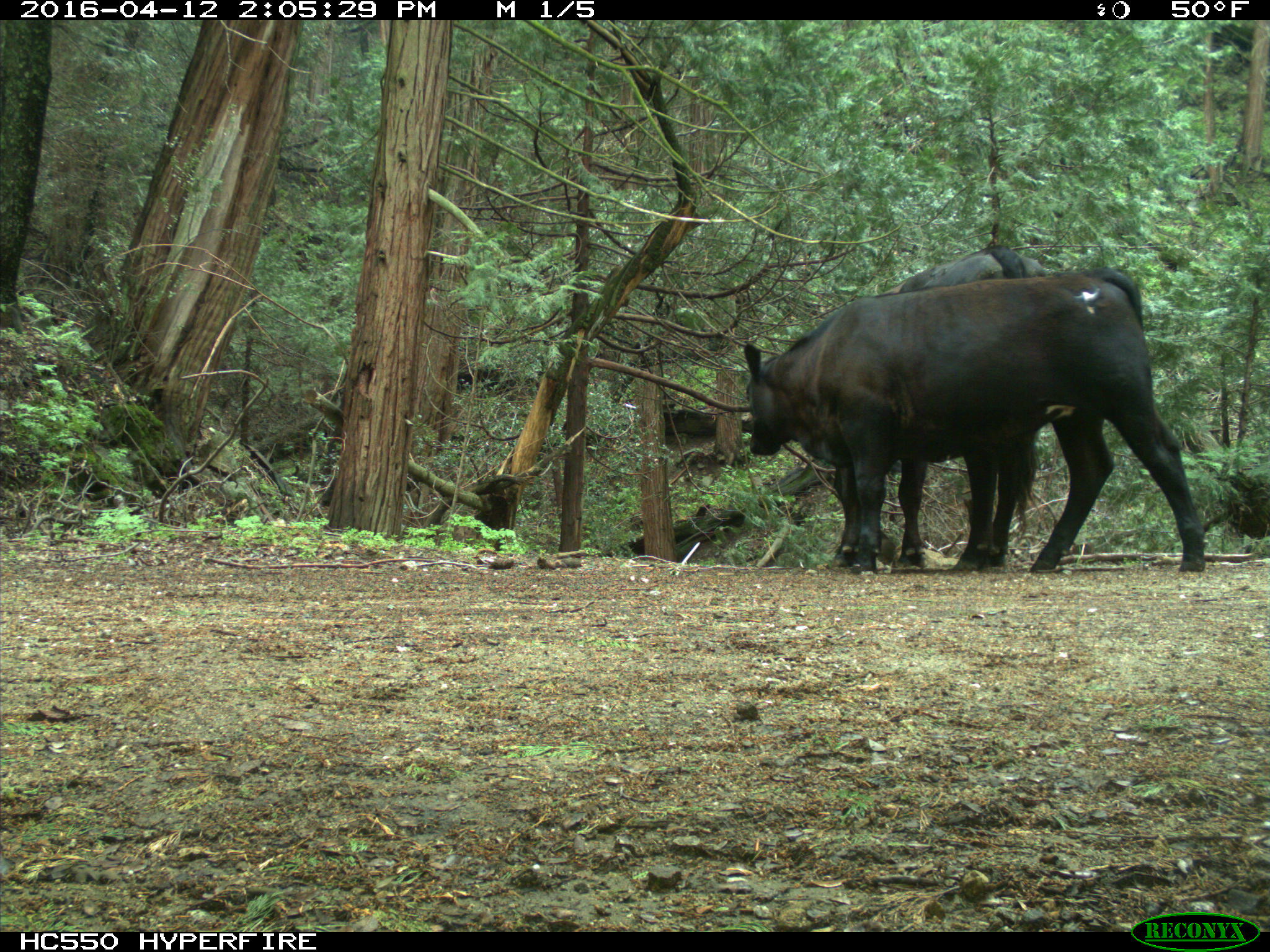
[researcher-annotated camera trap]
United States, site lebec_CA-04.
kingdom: Animalia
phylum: Chordata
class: Mammalia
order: Artiodactyla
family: Bovidae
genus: Bos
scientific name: Bos taurus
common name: domestic cow